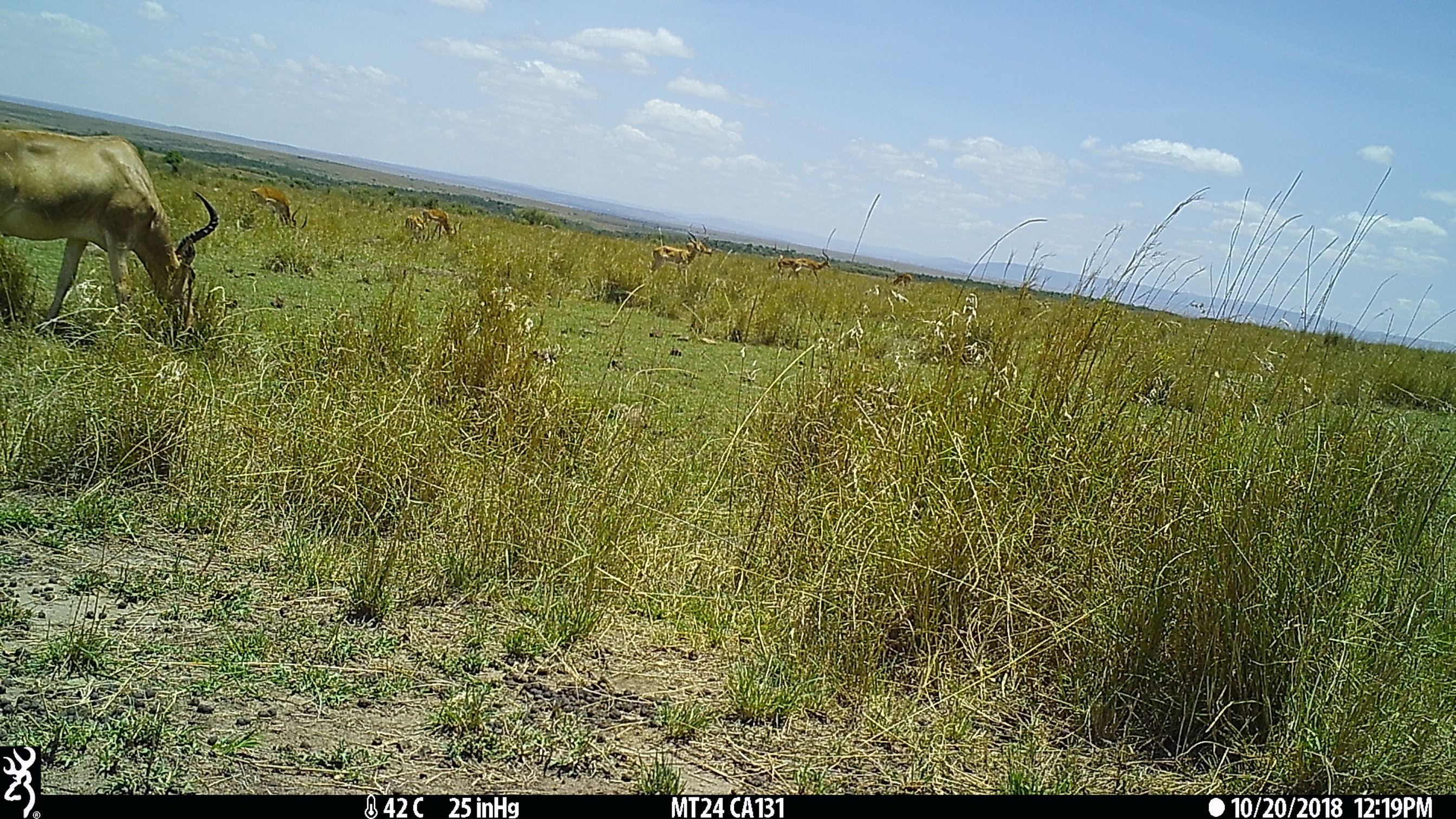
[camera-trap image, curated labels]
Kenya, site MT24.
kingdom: Animalia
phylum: Chordata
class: Mammalia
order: Artiodactyla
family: Bovidae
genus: Aepyceros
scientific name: Aepyceros melampus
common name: impala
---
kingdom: Animalia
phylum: Chordata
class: Mammalia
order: Artiodactyla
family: Bovidae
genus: Alcelaphus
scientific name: Alcelaphus buselaphus cokii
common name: coke's hartebeest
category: hartebeest cokes